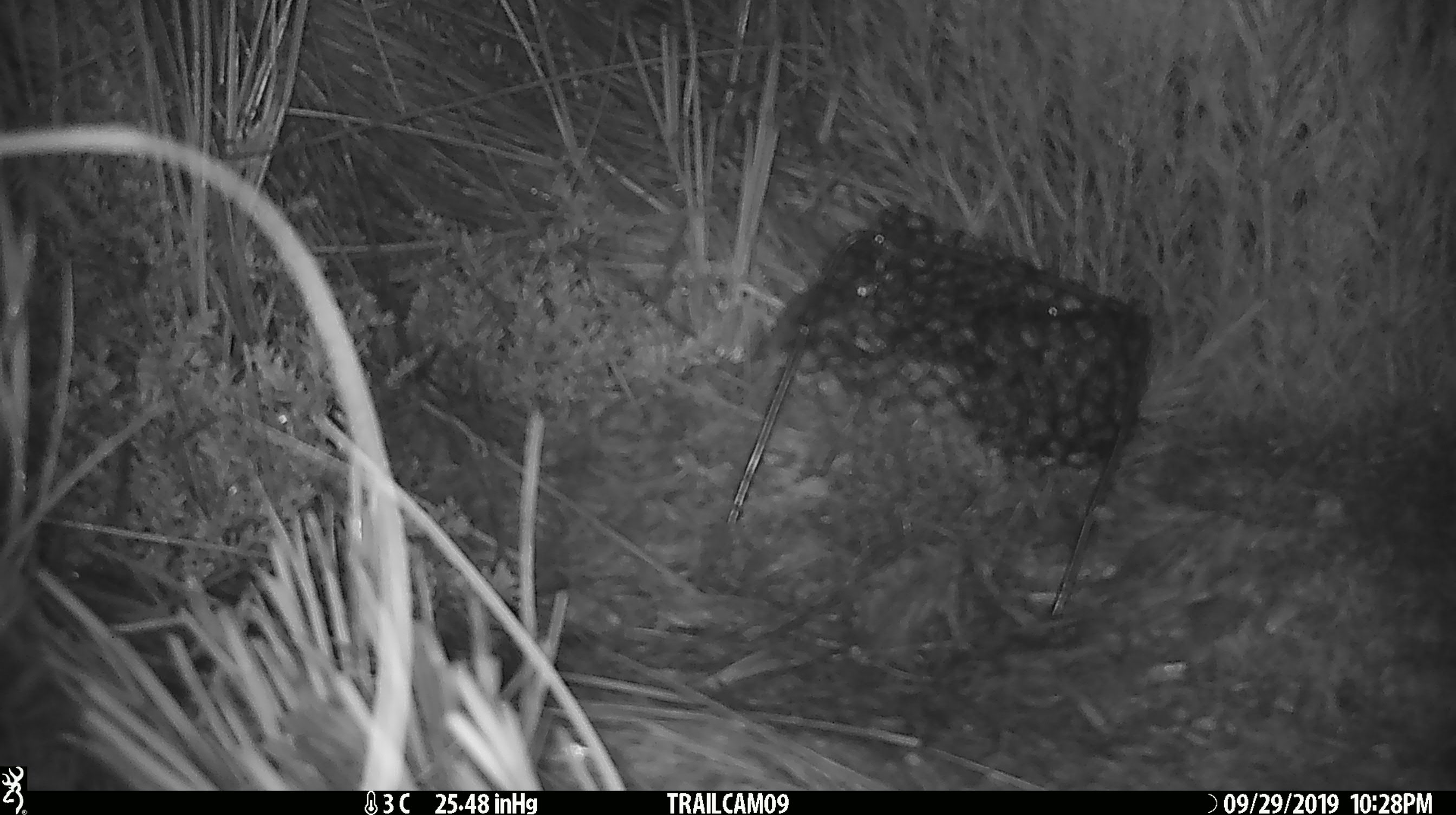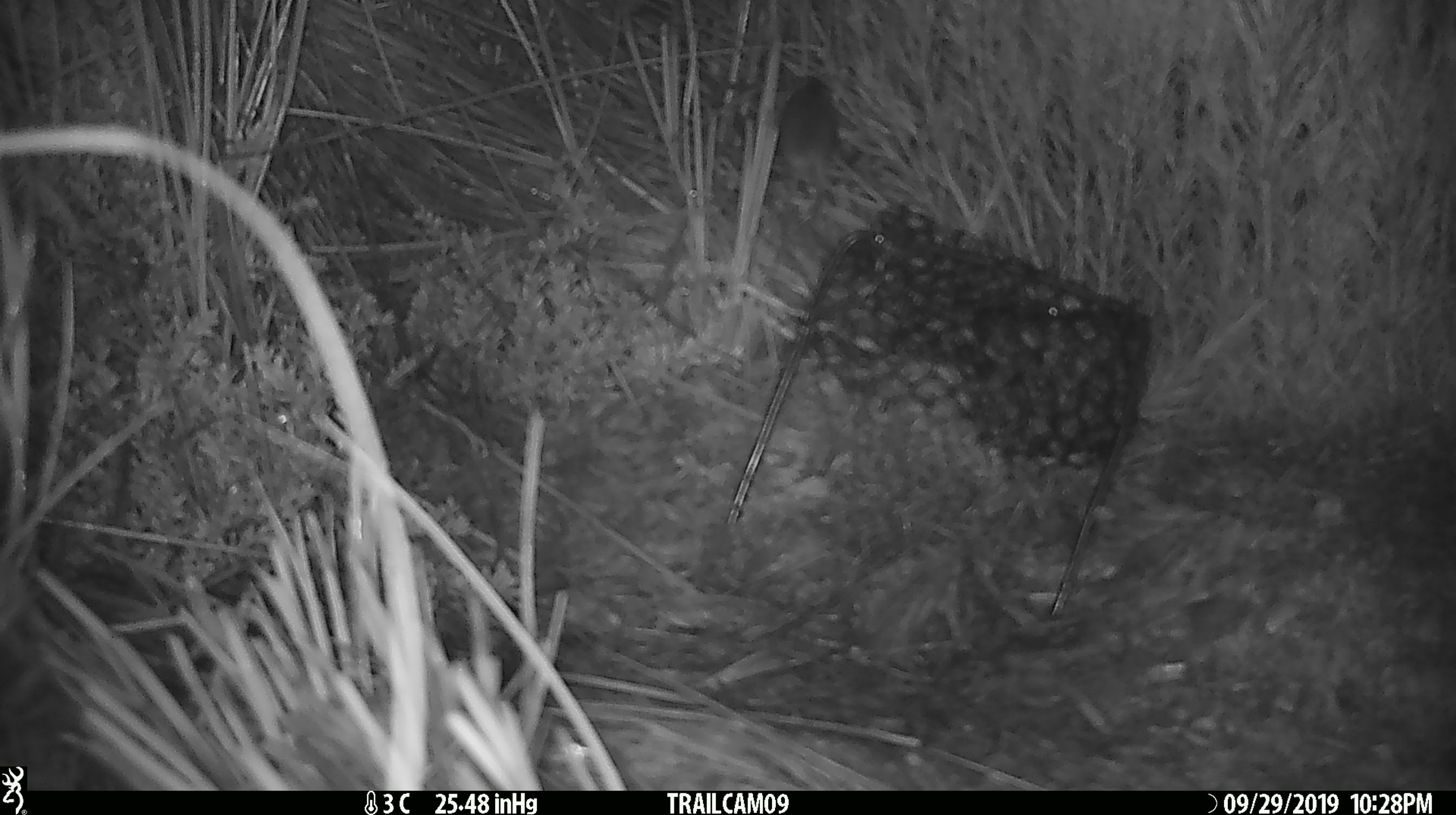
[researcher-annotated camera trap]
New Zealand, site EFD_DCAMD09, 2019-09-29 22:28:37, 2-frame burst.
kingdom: Animalia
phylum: Chordata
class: Mammalia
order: Rodentia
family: Muridae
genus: Mus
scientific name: Mus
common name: mouse